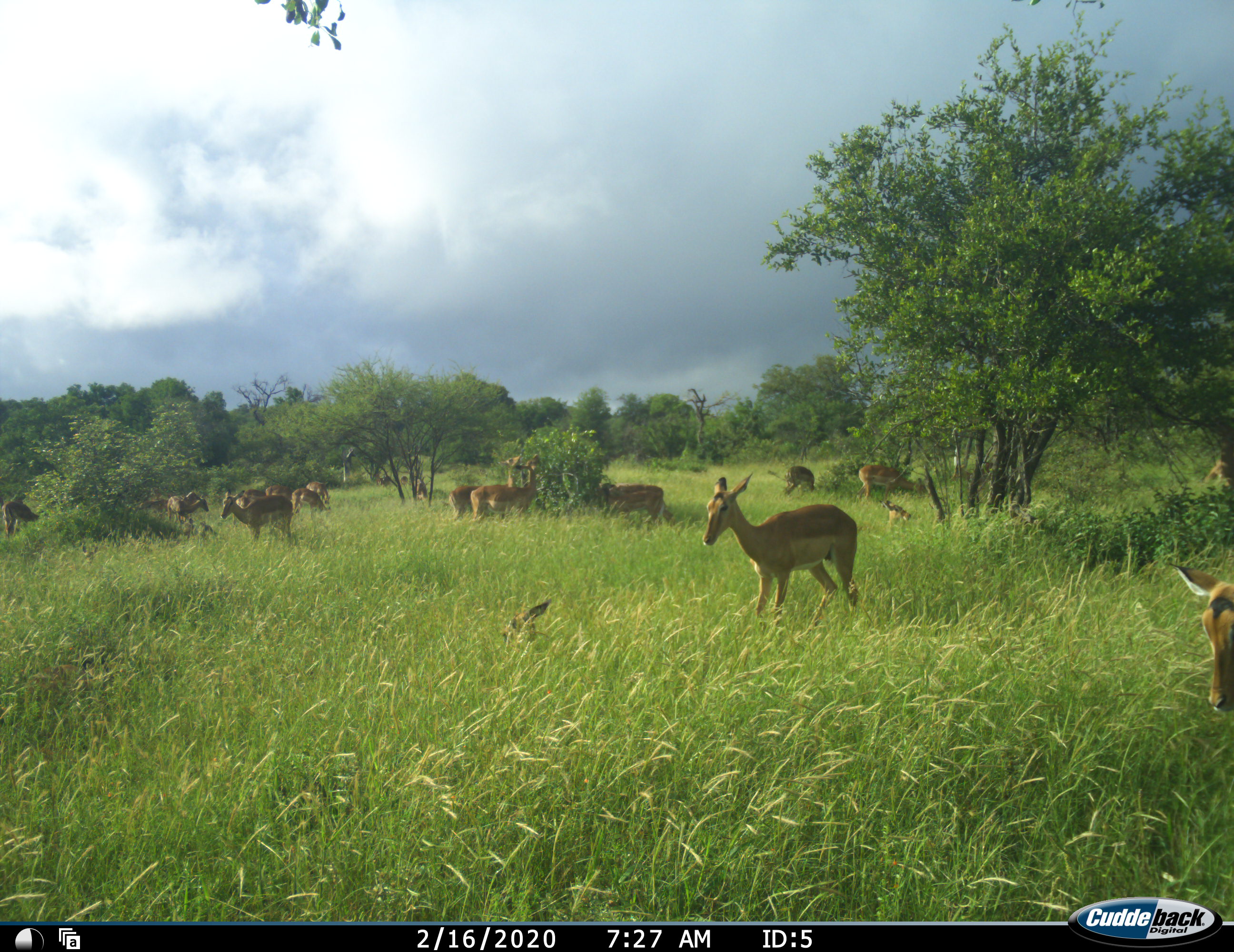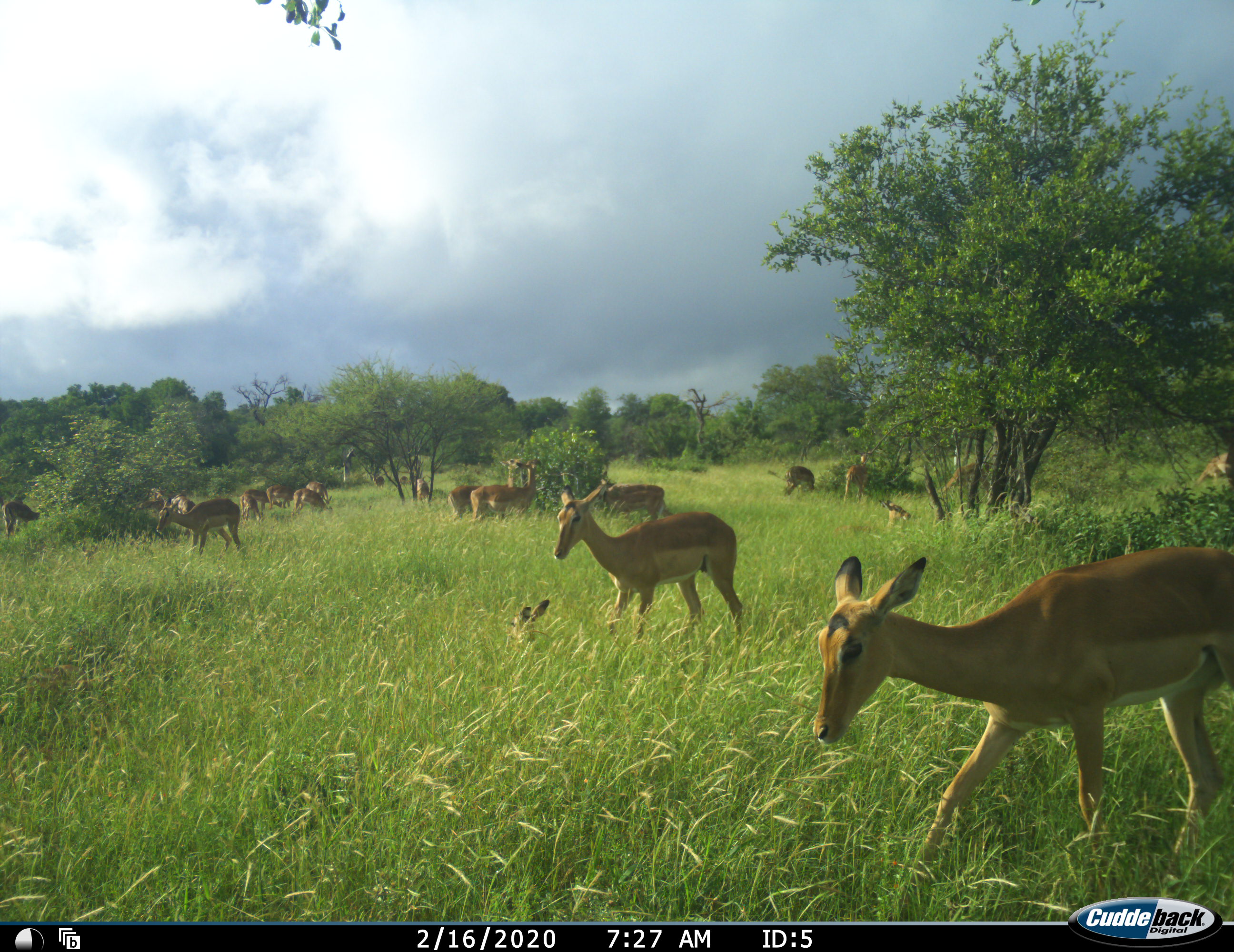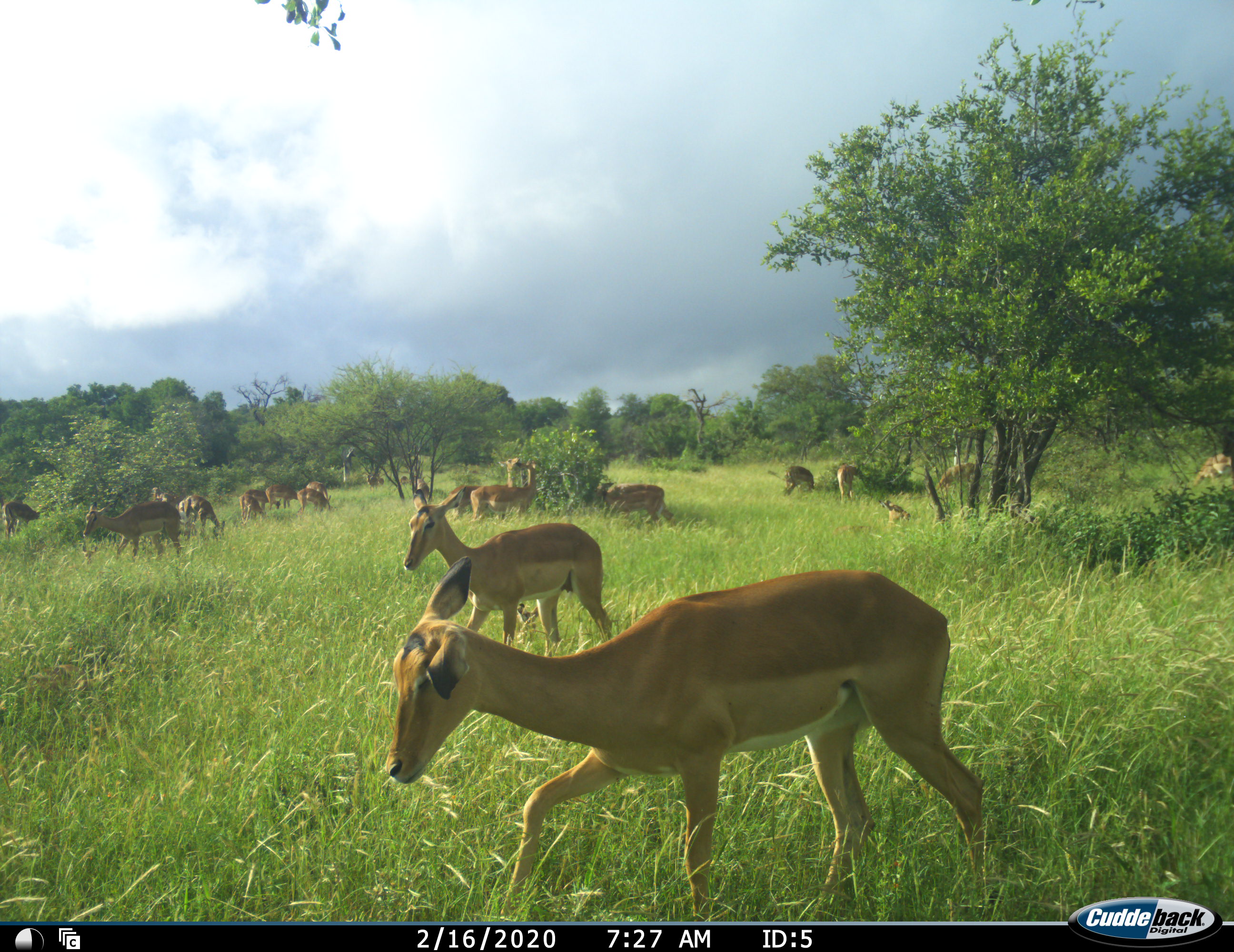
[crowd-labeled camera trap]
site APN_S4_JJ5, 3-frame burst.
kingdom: Animalia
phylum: Chordata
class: Mammalia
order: Artiodactyla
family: Bovidae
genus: Aepyceros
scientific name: Aepyceros melampus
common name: impala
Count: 11-50.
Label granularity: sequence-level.